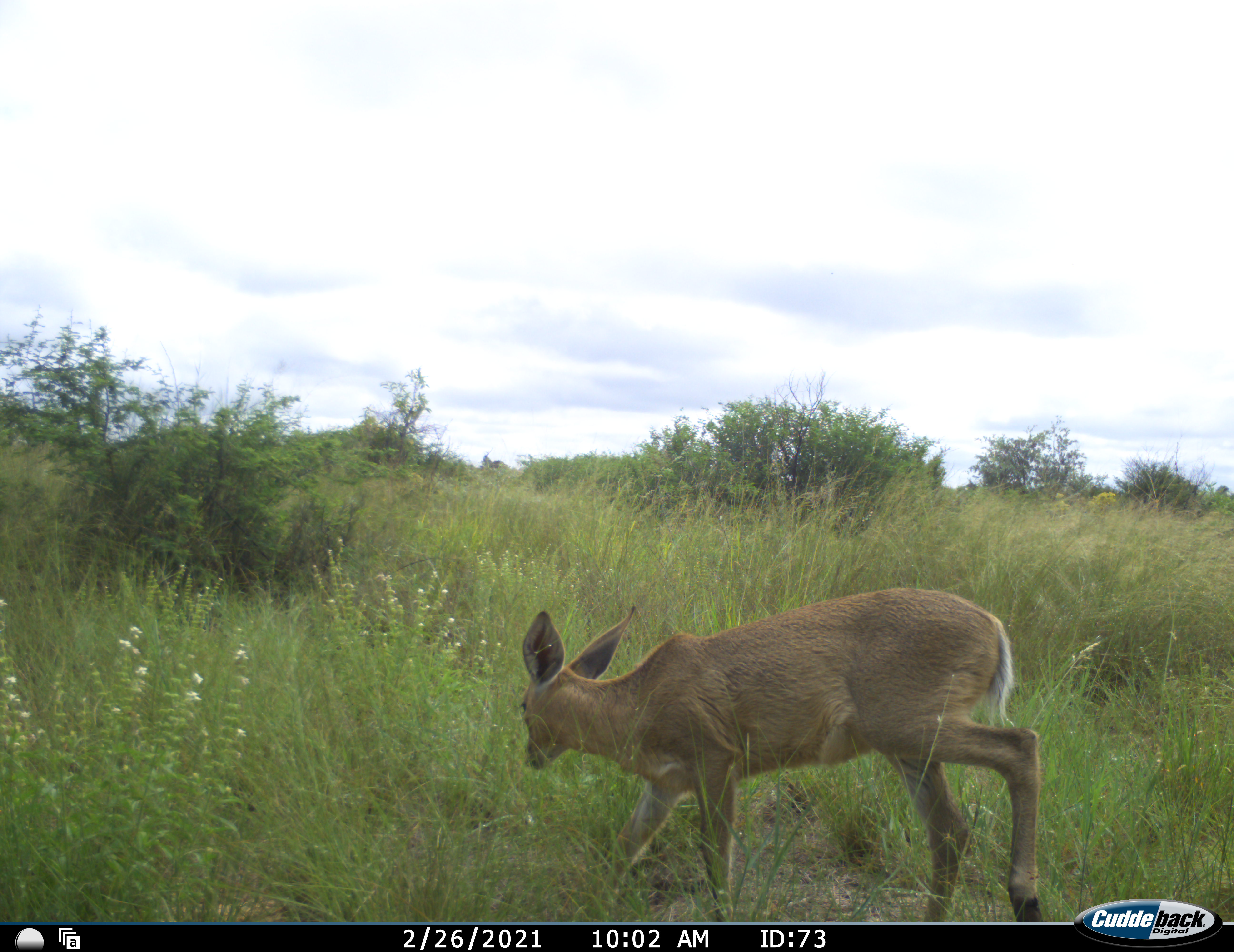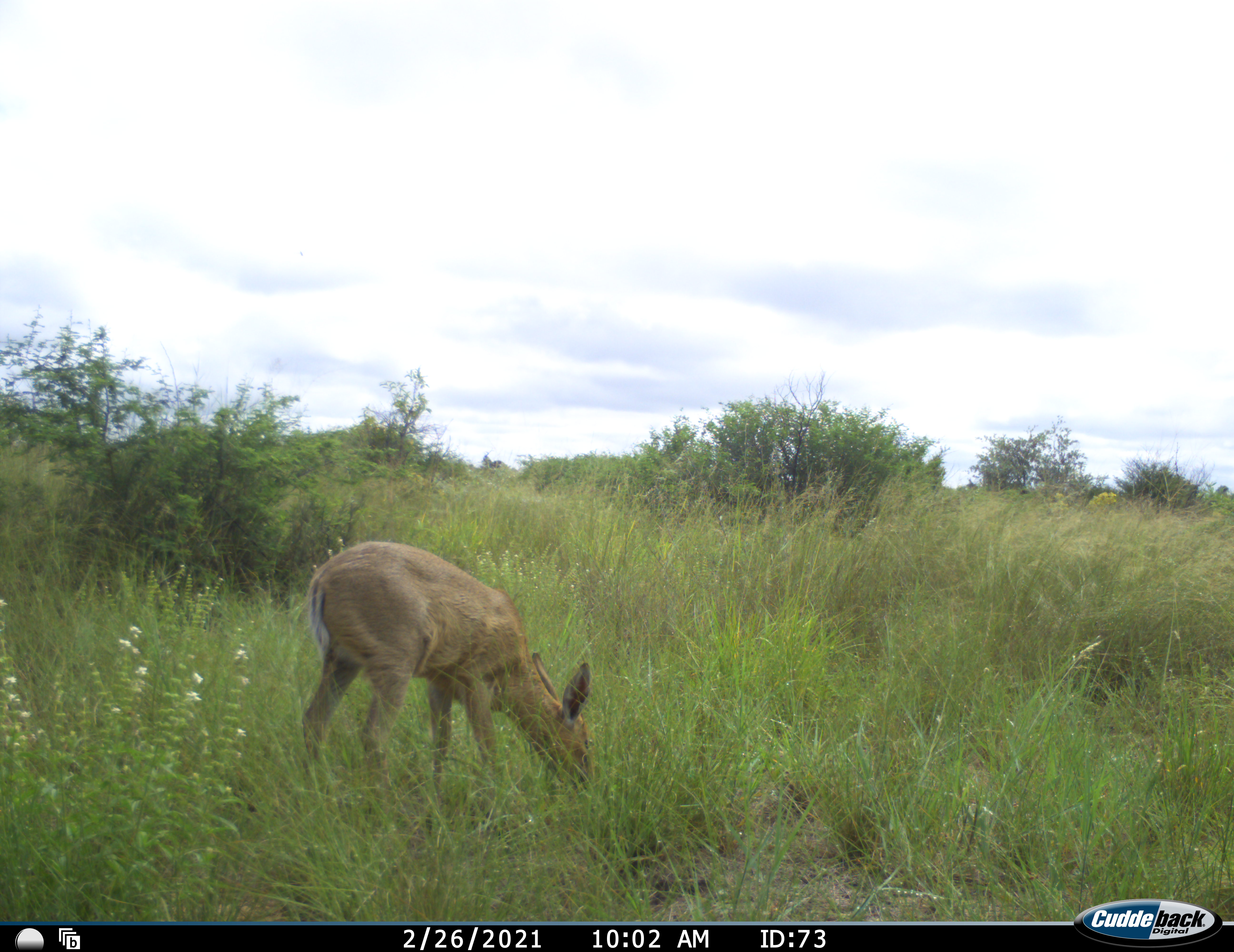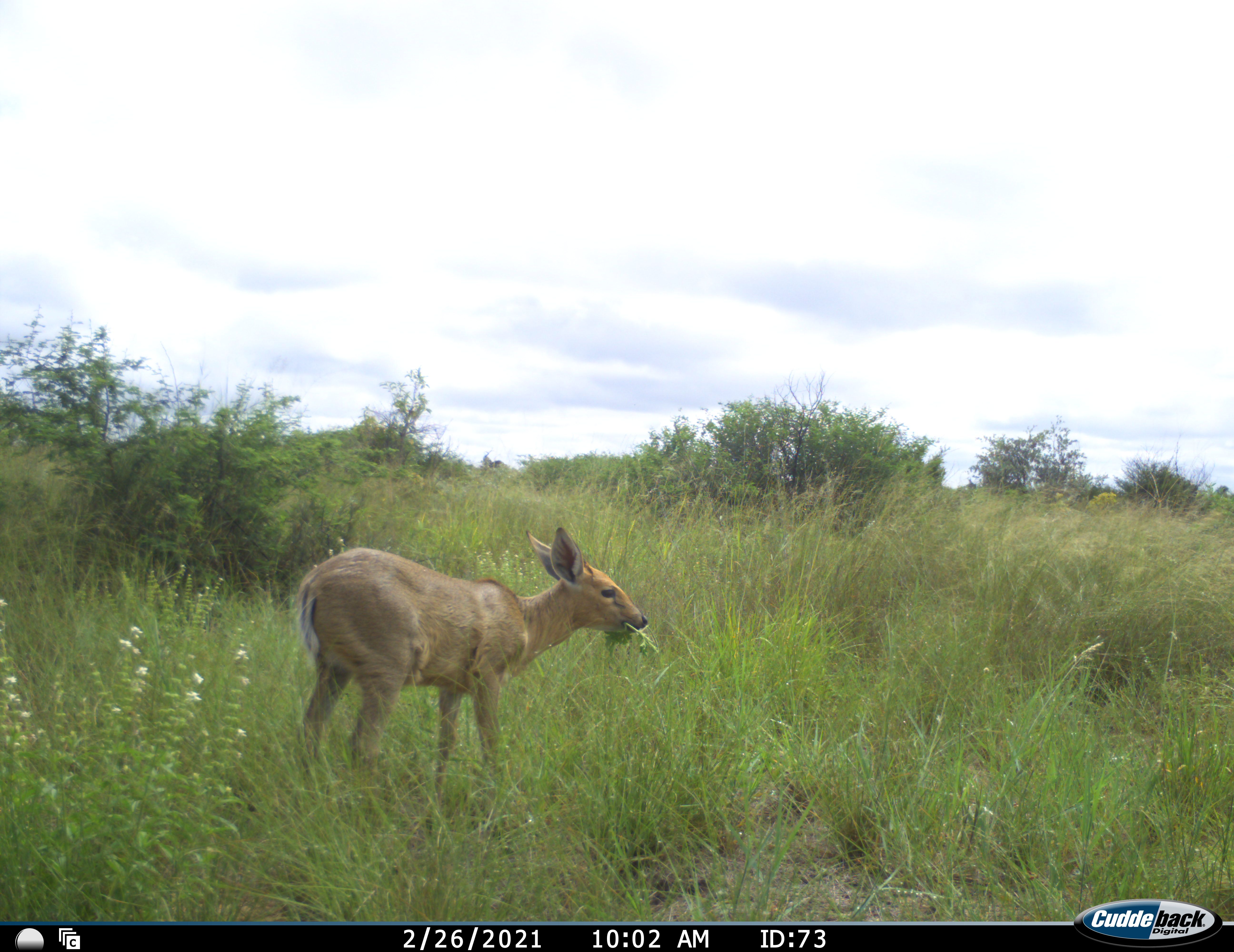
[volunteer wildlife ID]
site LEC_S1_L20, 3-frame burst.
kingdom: Animalia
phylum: Chordata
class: Mammalia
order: Artiodactyla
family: Bovidae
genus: Sylvicapra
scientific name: Sylvicapra grimmia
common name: common duiker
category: duikercommongrey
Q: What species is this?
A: Duikercommongrey (common duiker) (Sylvicapra grimmia).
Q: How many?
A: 1.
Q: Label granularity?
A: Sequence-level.